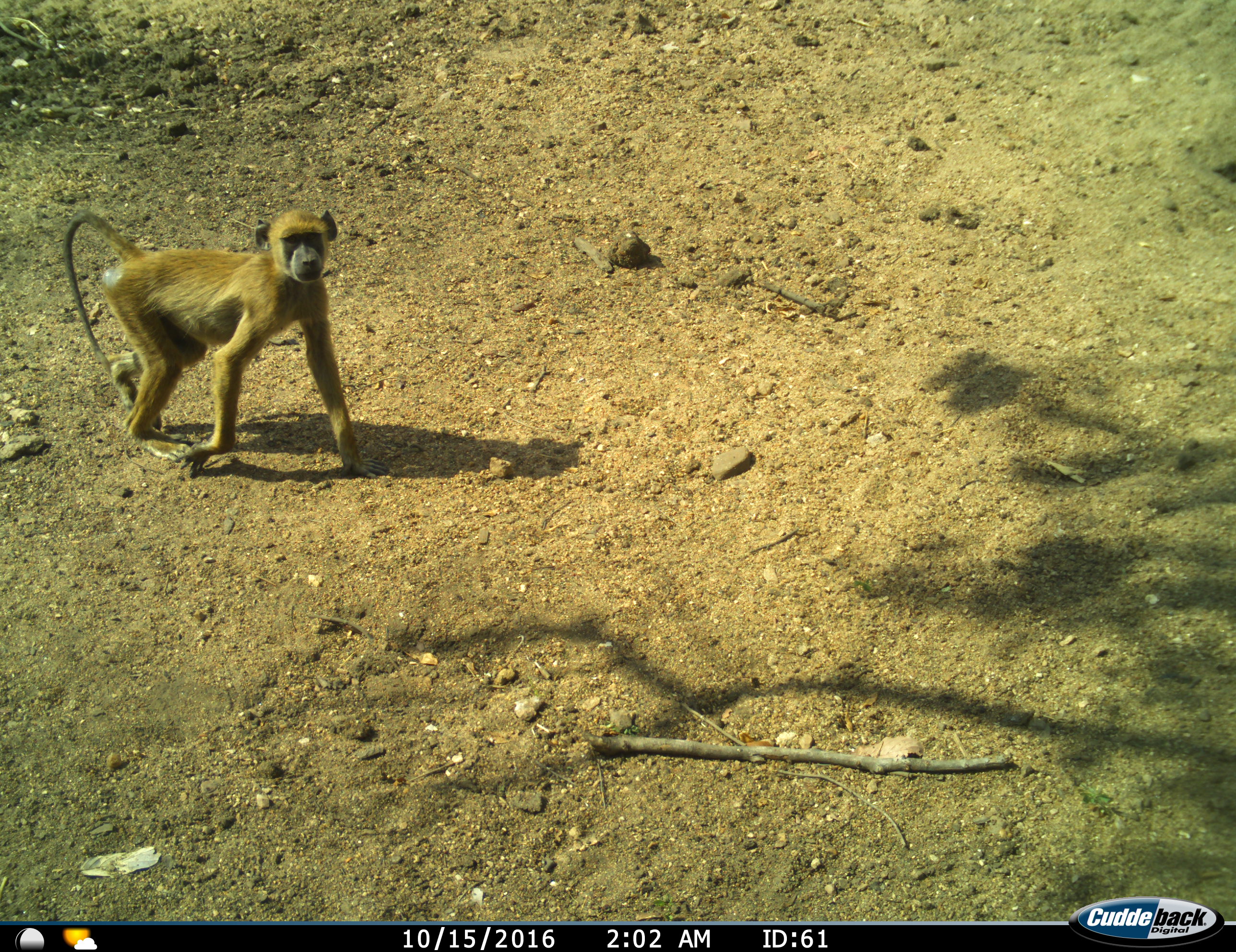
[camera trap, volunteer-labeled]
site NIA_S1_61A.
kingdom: Animalia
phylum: Chordata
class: Mammalia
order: Primates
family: Cercopithecidae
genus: Papio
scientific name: Papio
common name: baboon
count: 1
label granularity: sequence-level